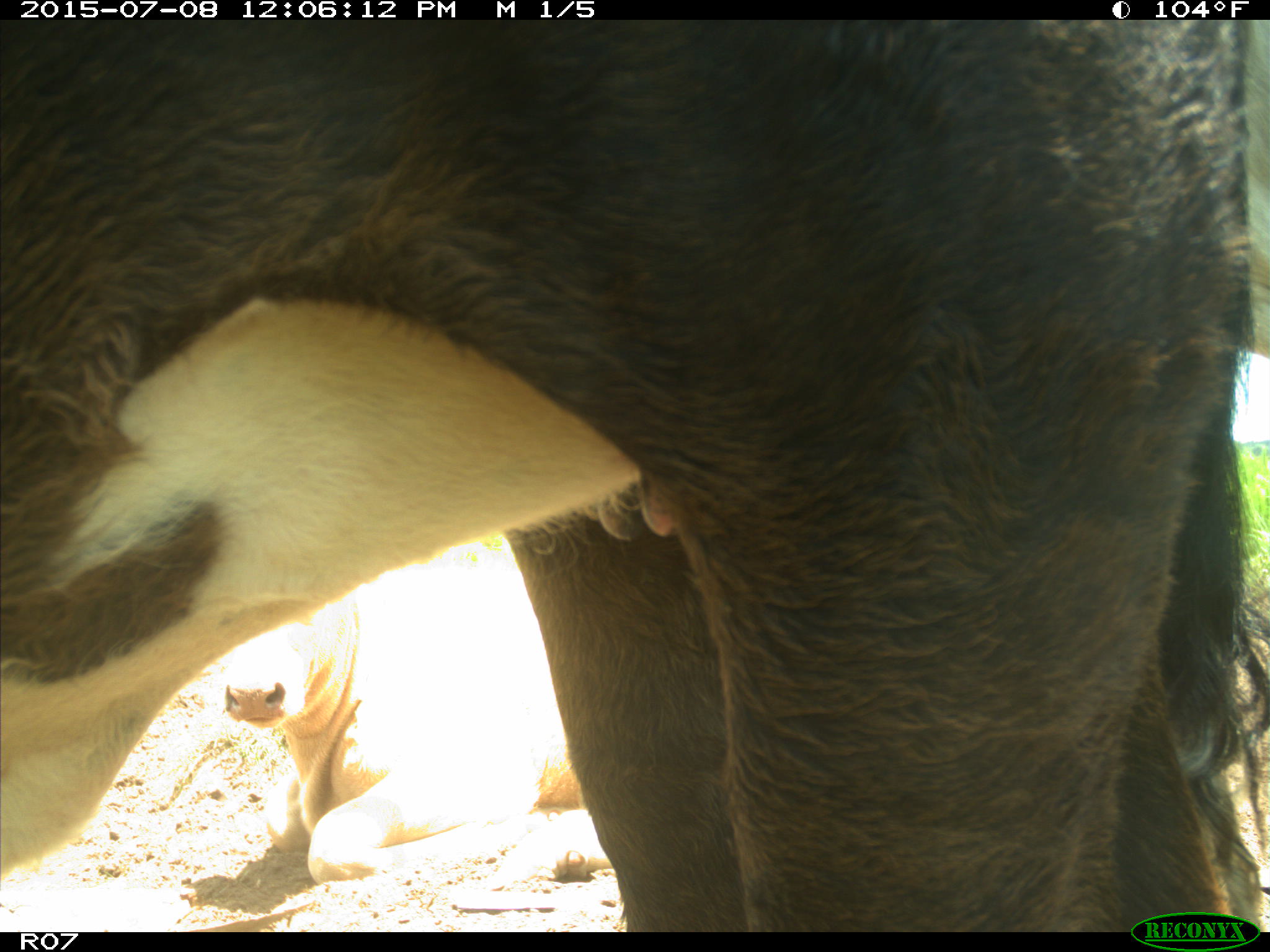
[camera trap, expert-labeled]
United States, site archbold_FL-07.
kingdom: Animalia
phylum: Chordata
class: Mammalia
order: Artiodactyla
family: Bovidae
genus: Bos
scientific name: Bos taurus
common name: domestic cow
Bos taurus (domestic cow).